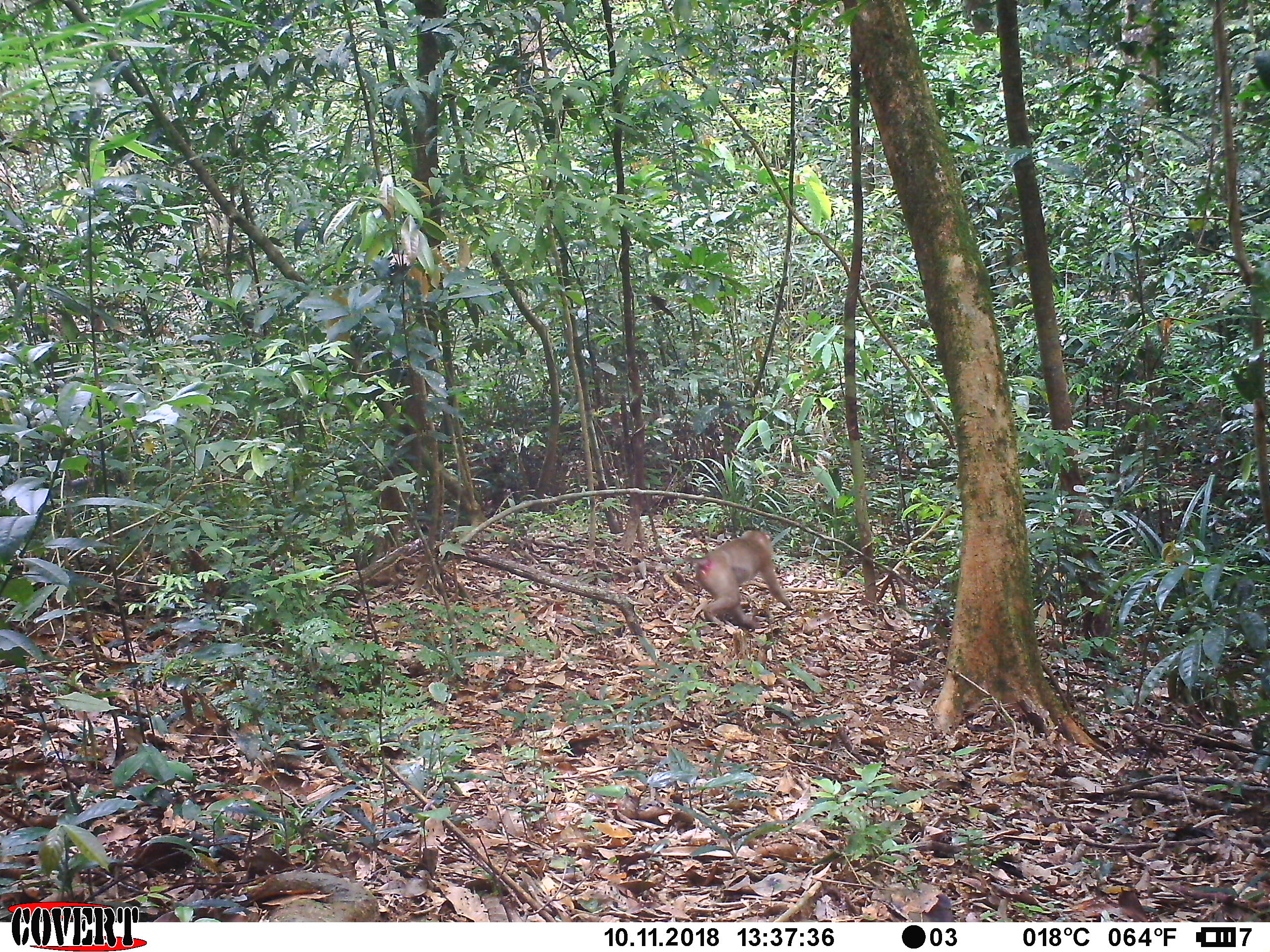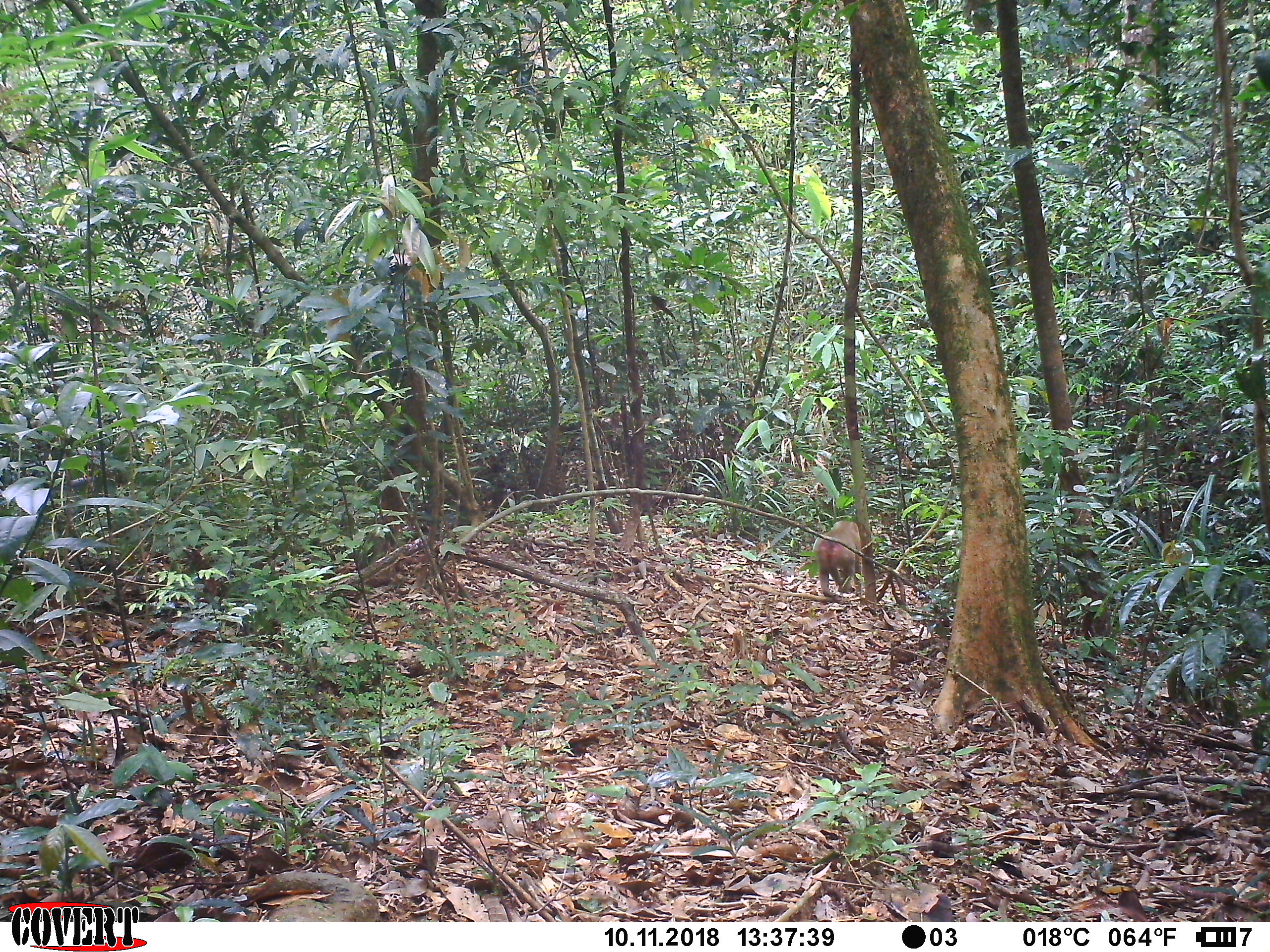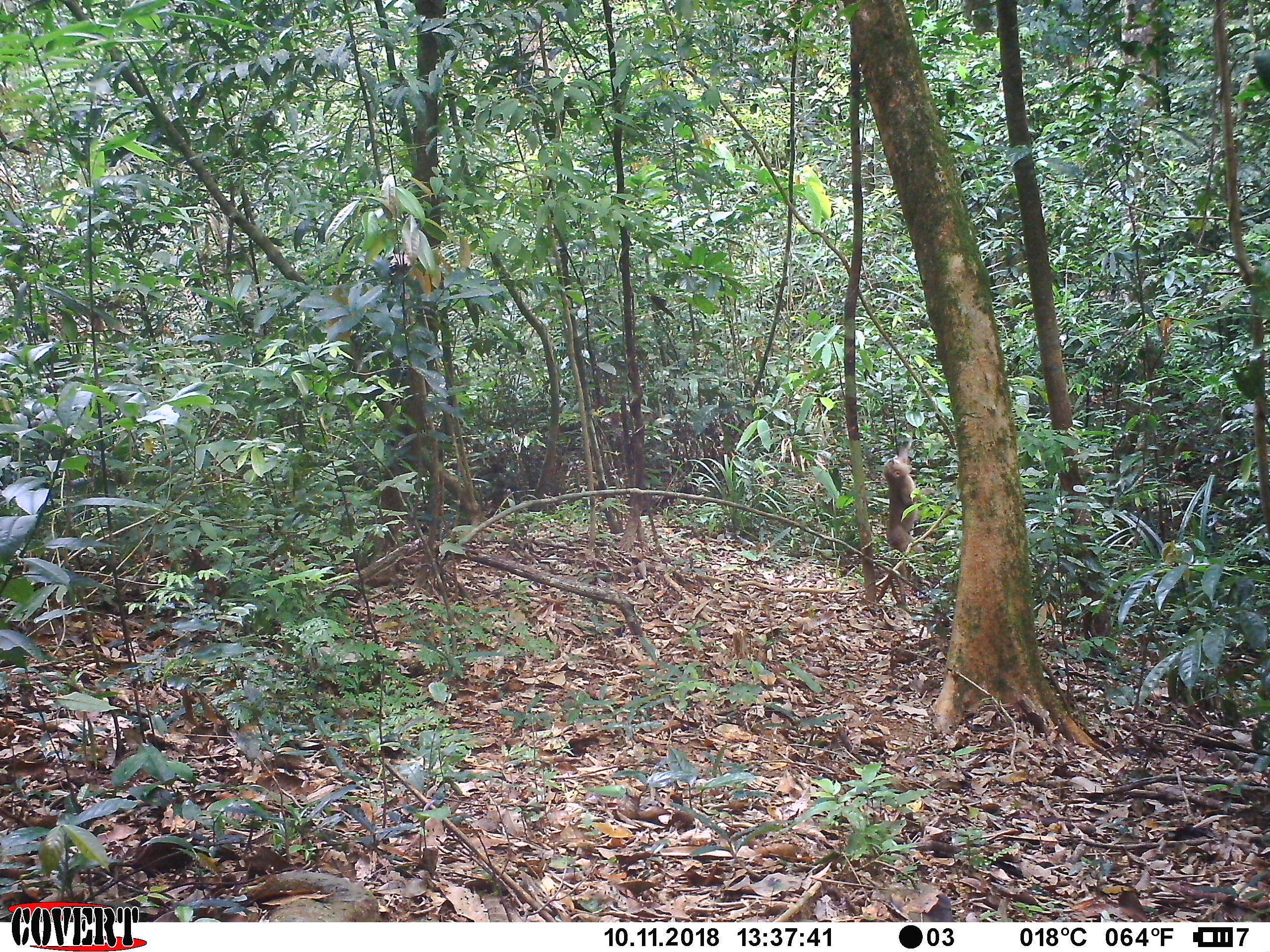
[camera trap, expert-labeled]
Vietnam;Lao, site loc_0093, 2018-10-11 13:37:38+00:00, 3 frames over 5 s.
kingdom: Animalia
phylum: Chordata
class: Mammalia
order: Primates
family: Cercopithecidae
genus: Macaca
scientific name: Macaca nemestrina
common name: pig-tailed macaque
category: pig tailed macaque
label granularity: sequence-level